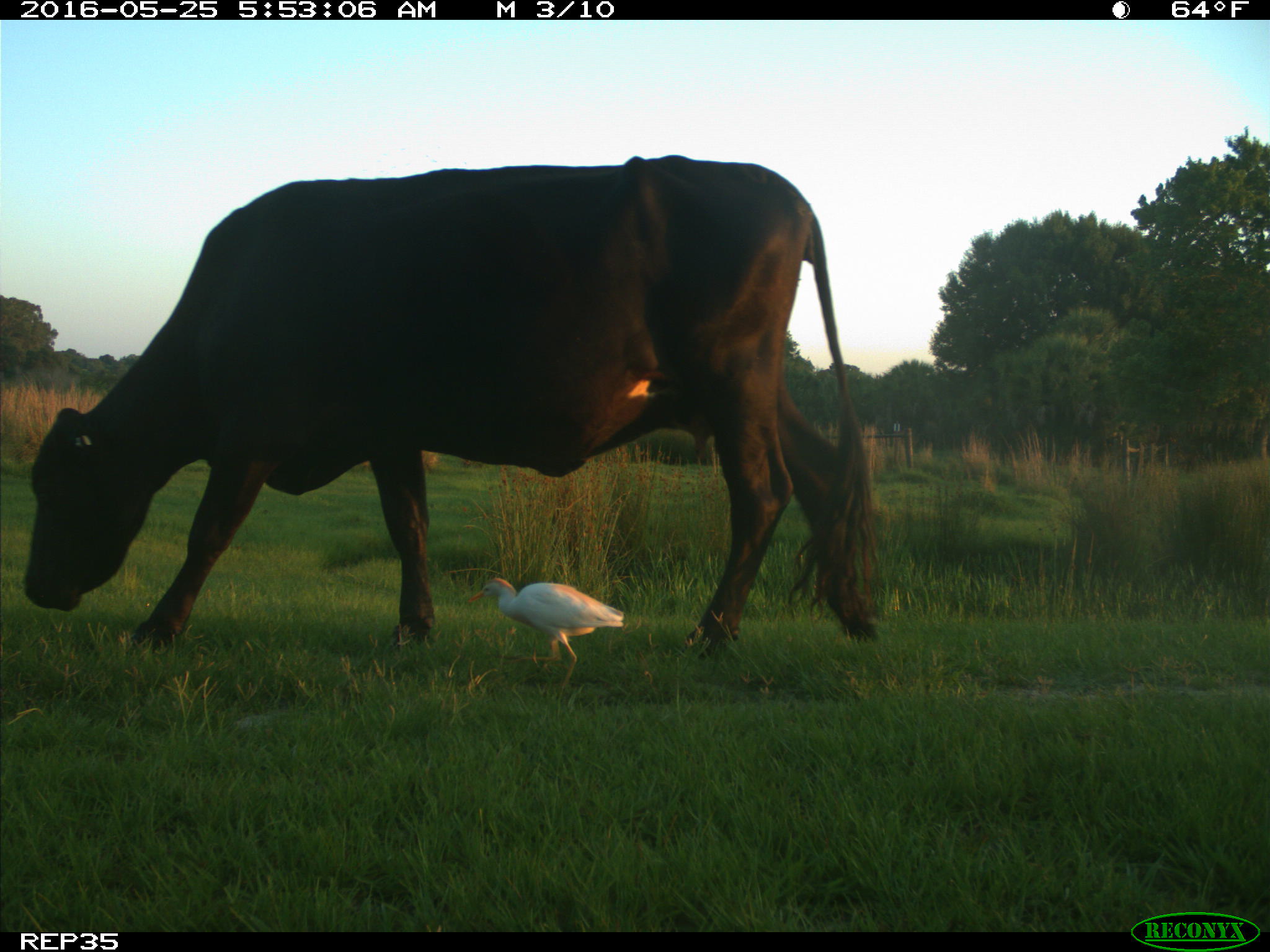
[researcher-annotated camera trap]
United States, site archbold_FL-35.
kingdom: Animalia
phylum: Chordata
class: Mammalia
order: Artiodactyla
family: Bovidae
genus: Bos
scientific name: Bos taurus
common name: domestic cow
Bos taurus (domestic cow).